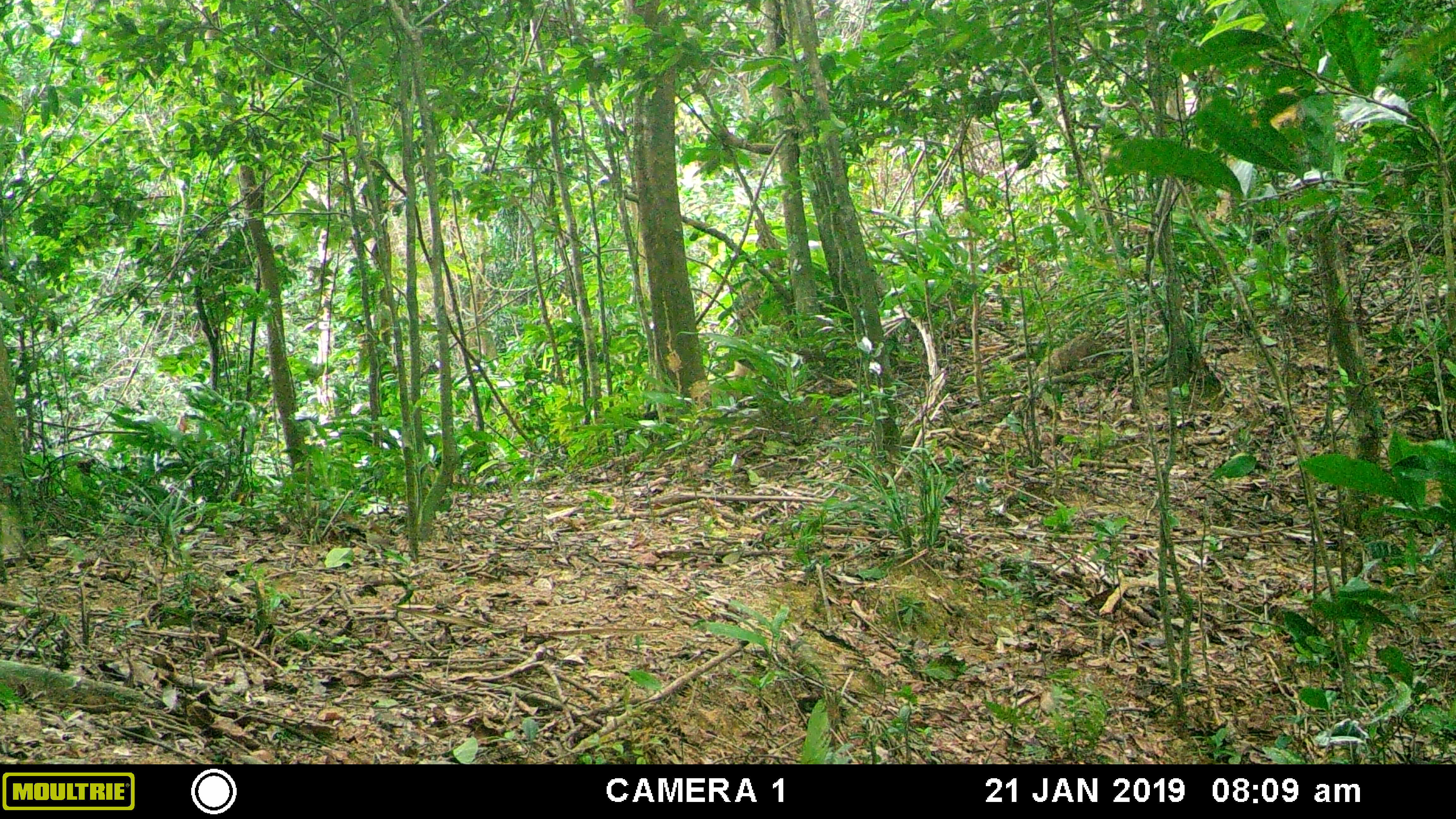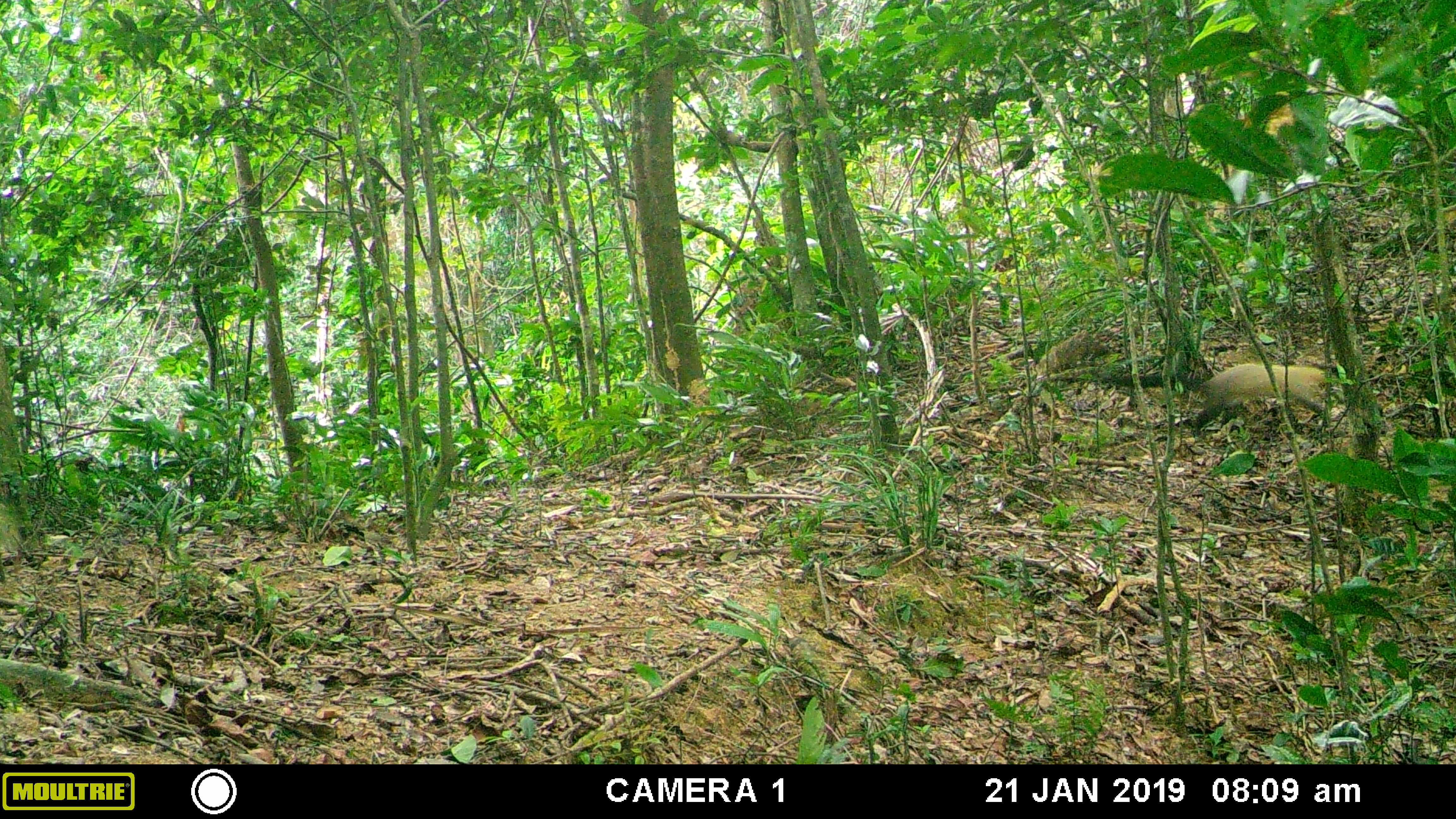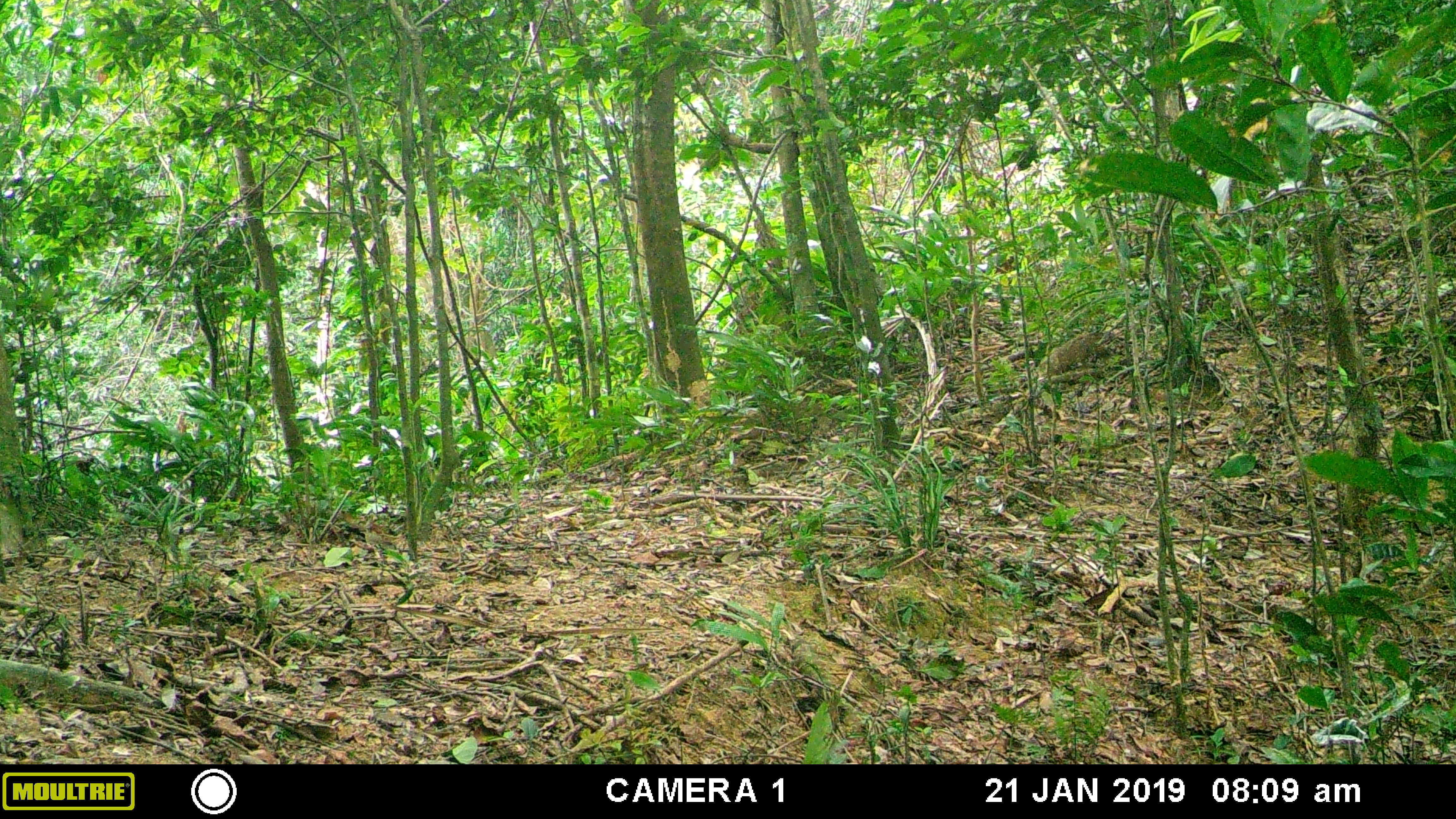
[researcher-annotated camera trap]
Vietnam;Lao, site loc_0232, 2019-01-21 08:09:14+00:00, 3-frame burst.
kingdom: Animalia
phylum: Chordata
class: Mammalia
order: Carnivora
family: Mustelidae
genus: Martes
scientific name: Martes flavigula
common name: yellow-throated marten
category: yellow throated marten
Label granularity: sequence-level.